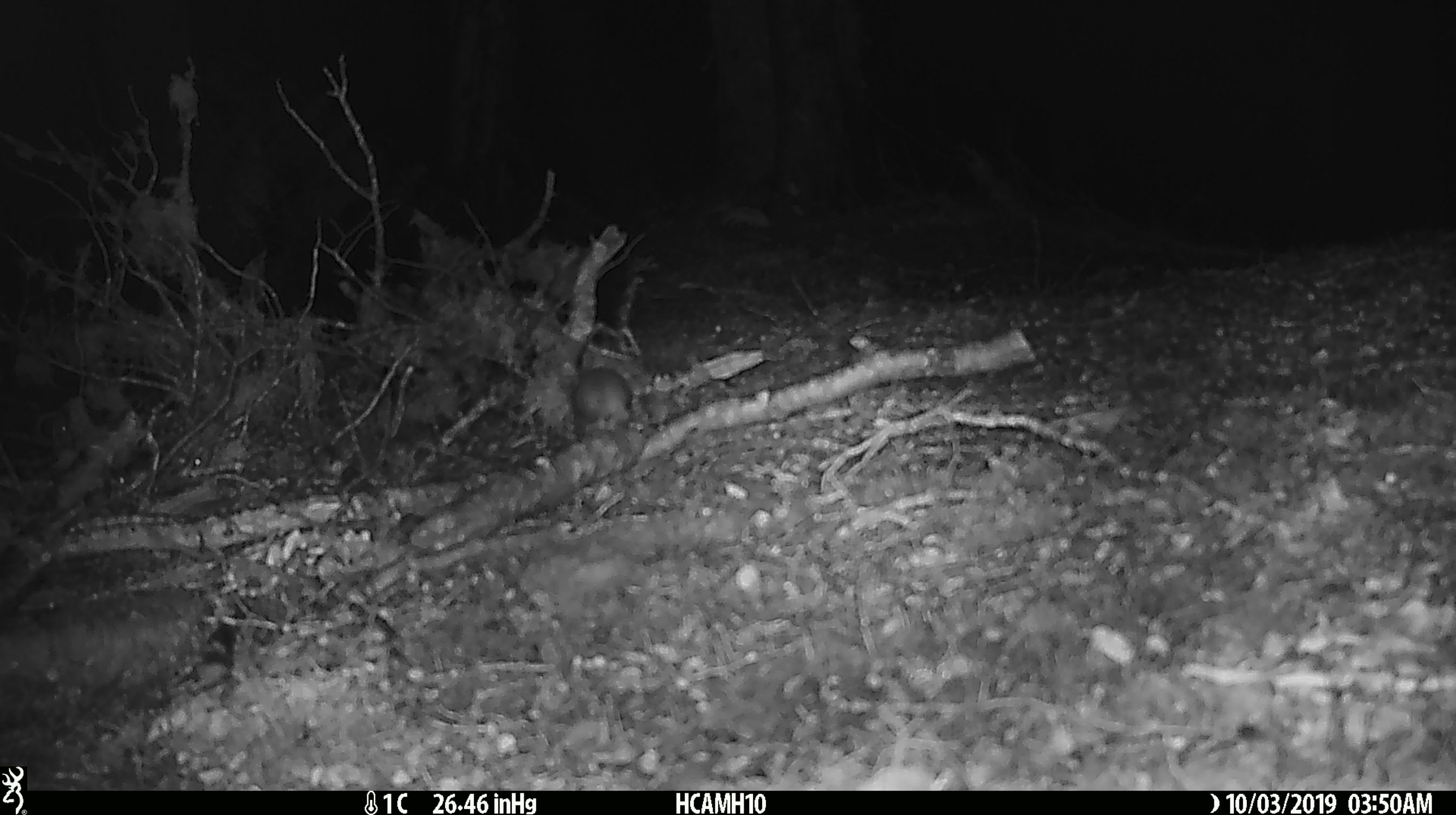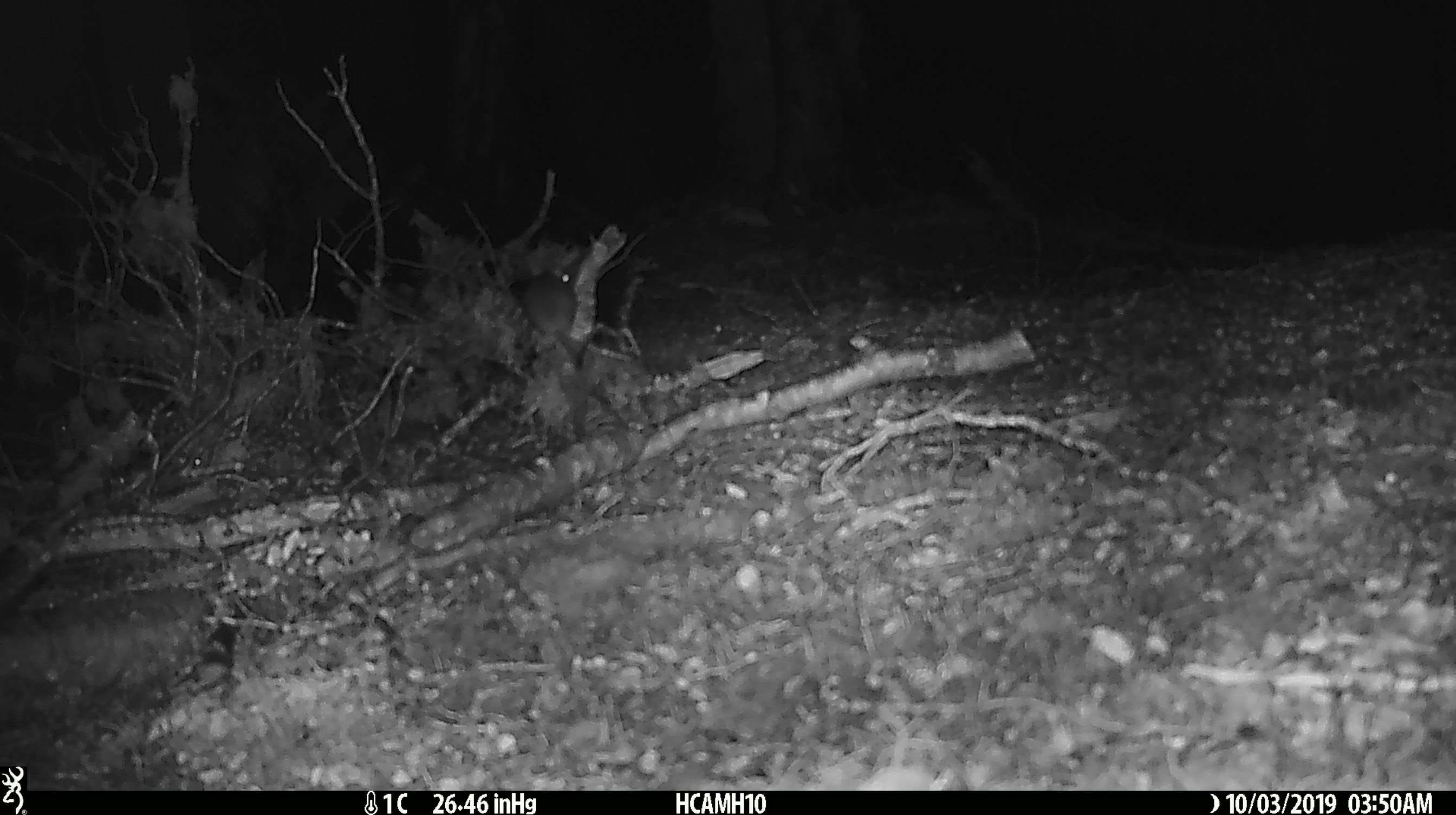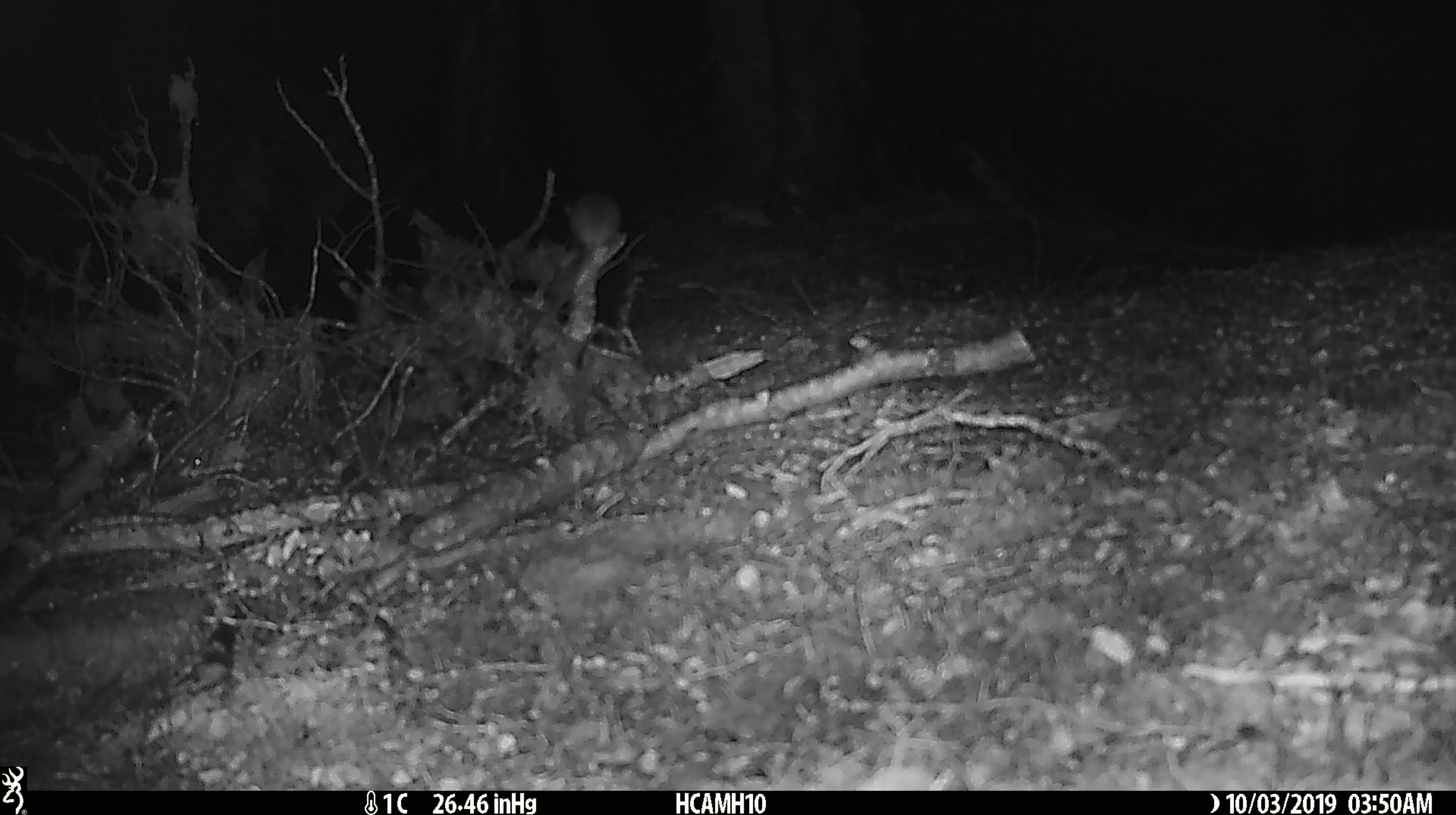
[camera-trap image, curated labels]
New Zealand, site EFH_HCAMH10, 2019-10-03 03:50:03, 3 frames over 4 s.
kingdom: Animalia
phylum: Chordata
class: Mammalia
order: Rodentia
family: Muridae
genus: Mus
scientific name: Mus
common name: mouse